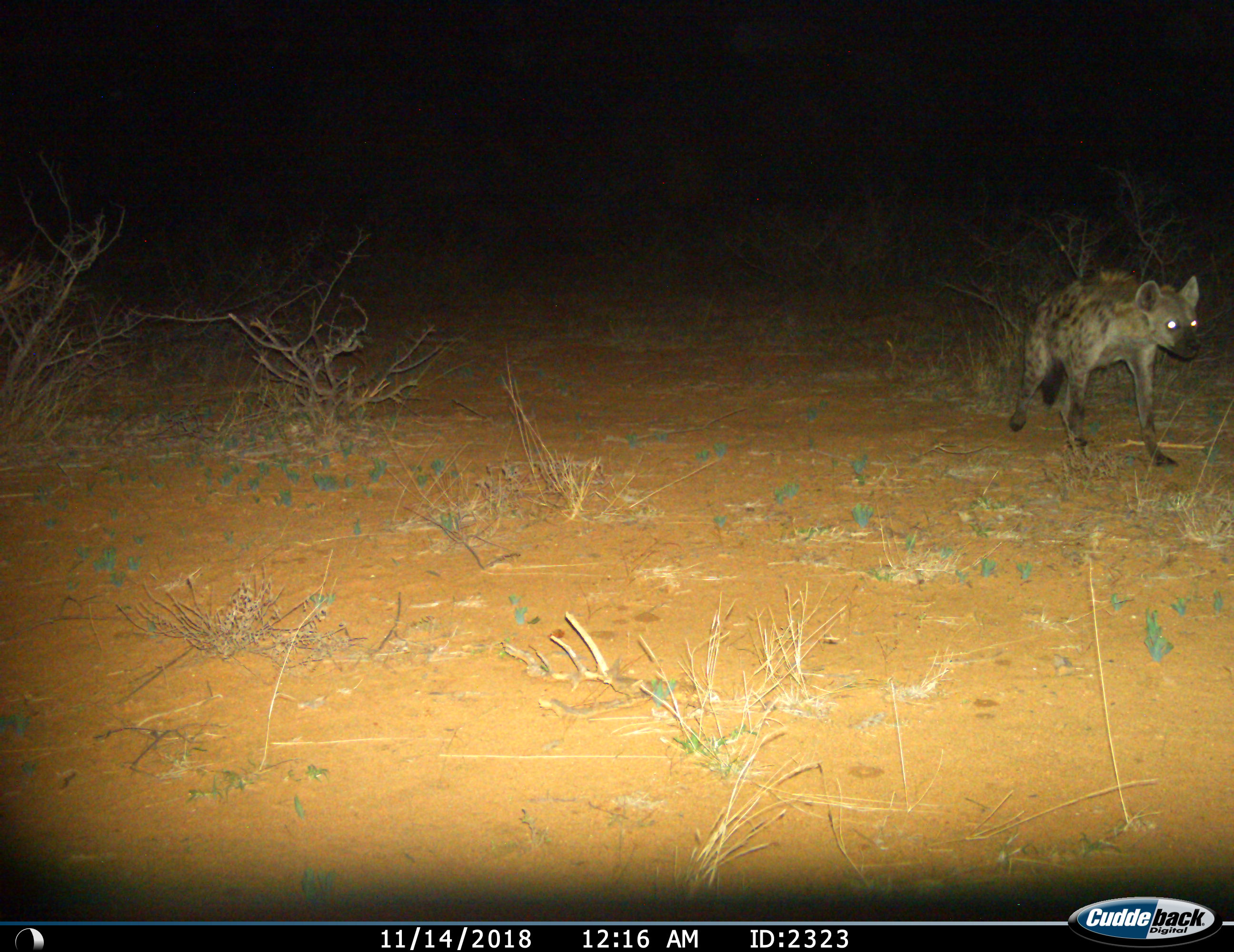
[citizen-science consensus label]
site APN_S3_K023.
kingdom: Animalia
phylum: Chordata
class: Mammalia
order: Carnivora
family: Hyaenidae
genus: Crocuta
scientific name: Crocuta crocuta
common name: spotted hyena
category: hyenaspotted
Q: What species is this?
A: Hyenaspotted (spotted hyena) (Crocuta crocuta).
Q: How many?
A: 1.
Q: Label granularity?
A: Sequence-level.